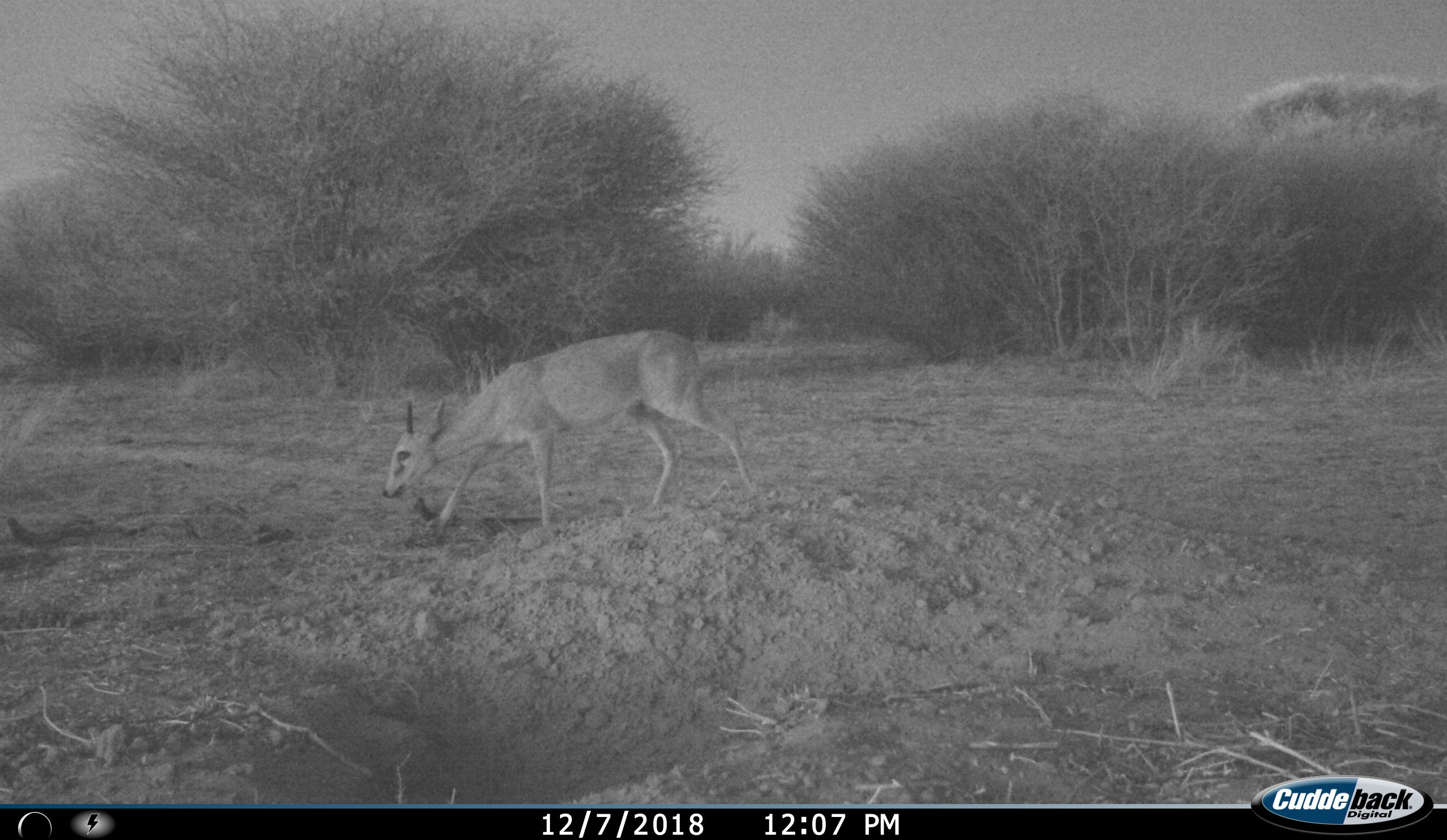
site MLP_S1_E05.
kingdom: Animalia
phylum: Chordata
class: Mammalia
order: Artiodactyla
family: Bovidae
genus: Sylvicapra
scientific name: Sylvicapra grimmia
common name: common duiker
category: duikercommongrey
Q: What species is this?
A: Duikercommongrey (common duiker) (Sylvicapra grimmia).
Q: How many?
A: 1.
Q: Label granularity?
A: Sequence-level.